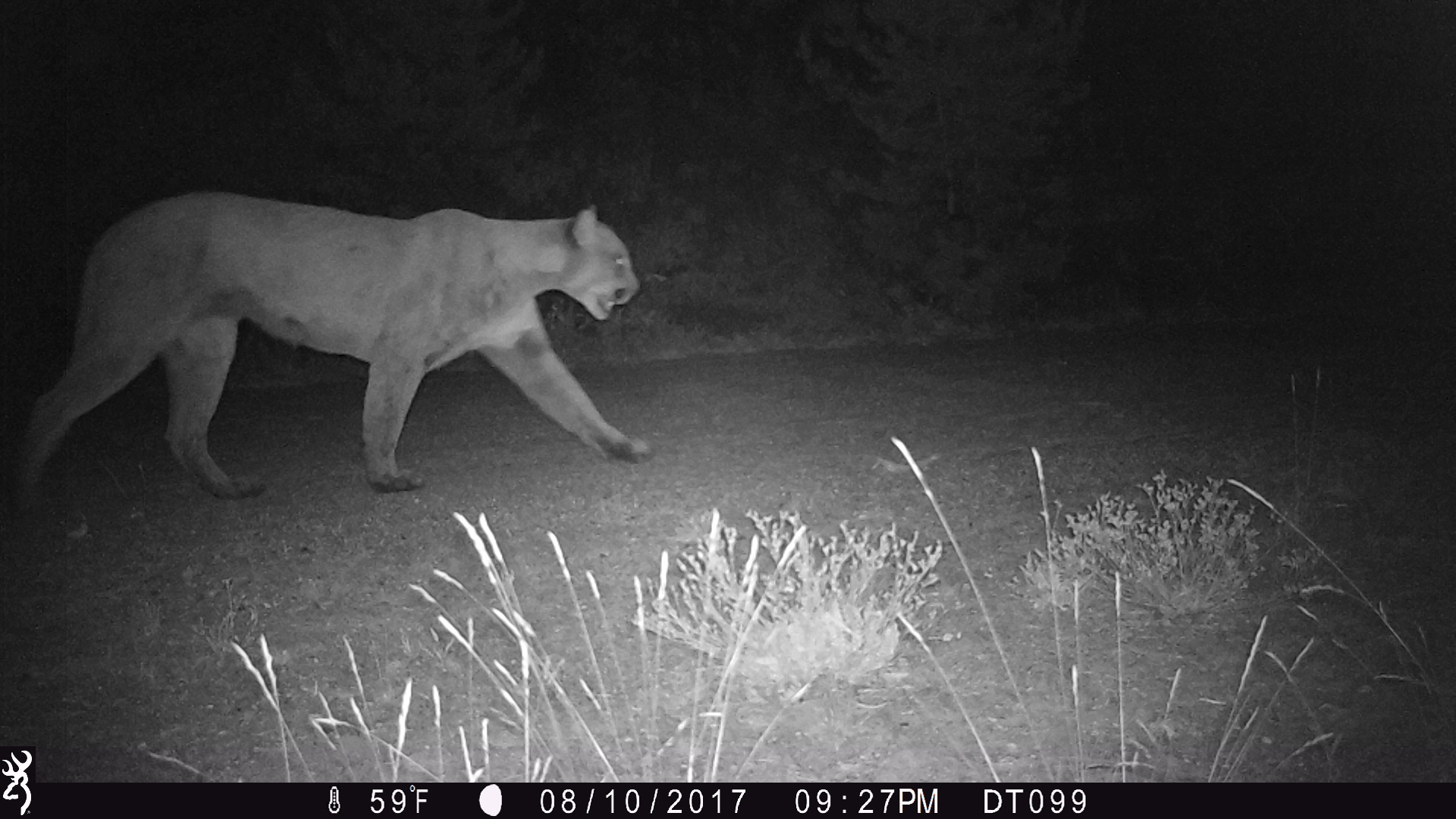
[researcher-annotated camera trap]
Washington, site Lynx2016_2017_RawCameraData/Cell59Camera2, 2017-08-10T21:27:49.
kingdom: Animalia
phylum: Chordata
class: Mammalia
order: Carnivora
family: Felidae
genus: Puma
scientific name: Puma concolor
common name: mountain lion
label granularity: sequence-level